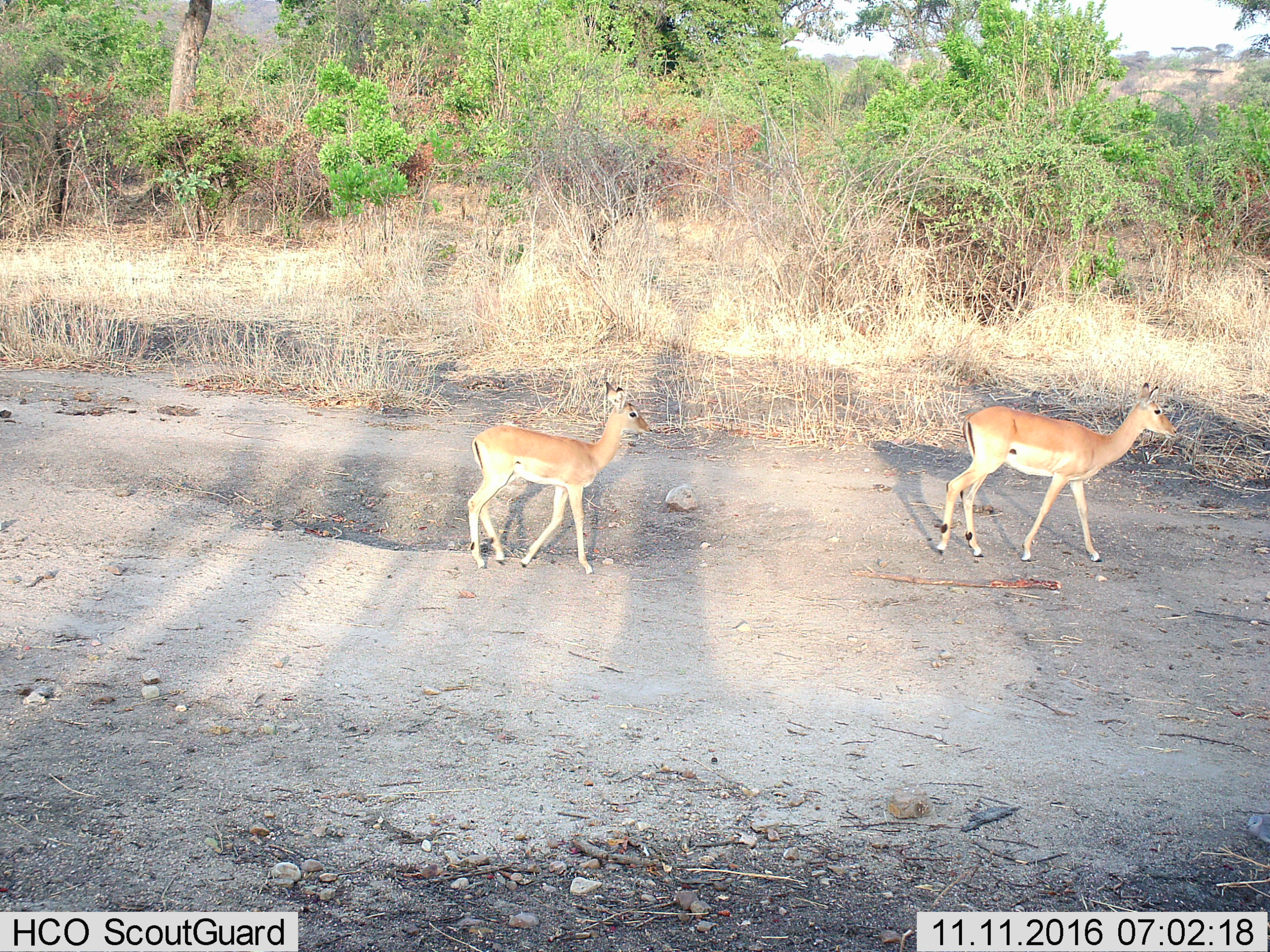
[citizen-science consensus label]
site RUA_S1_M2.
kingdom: Animalia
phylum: Chordata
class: Mammalia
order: Artiodactyla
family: Bovidae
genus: Aepyceros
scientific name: Aepyceros melampus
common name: impala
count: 2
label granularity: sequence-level